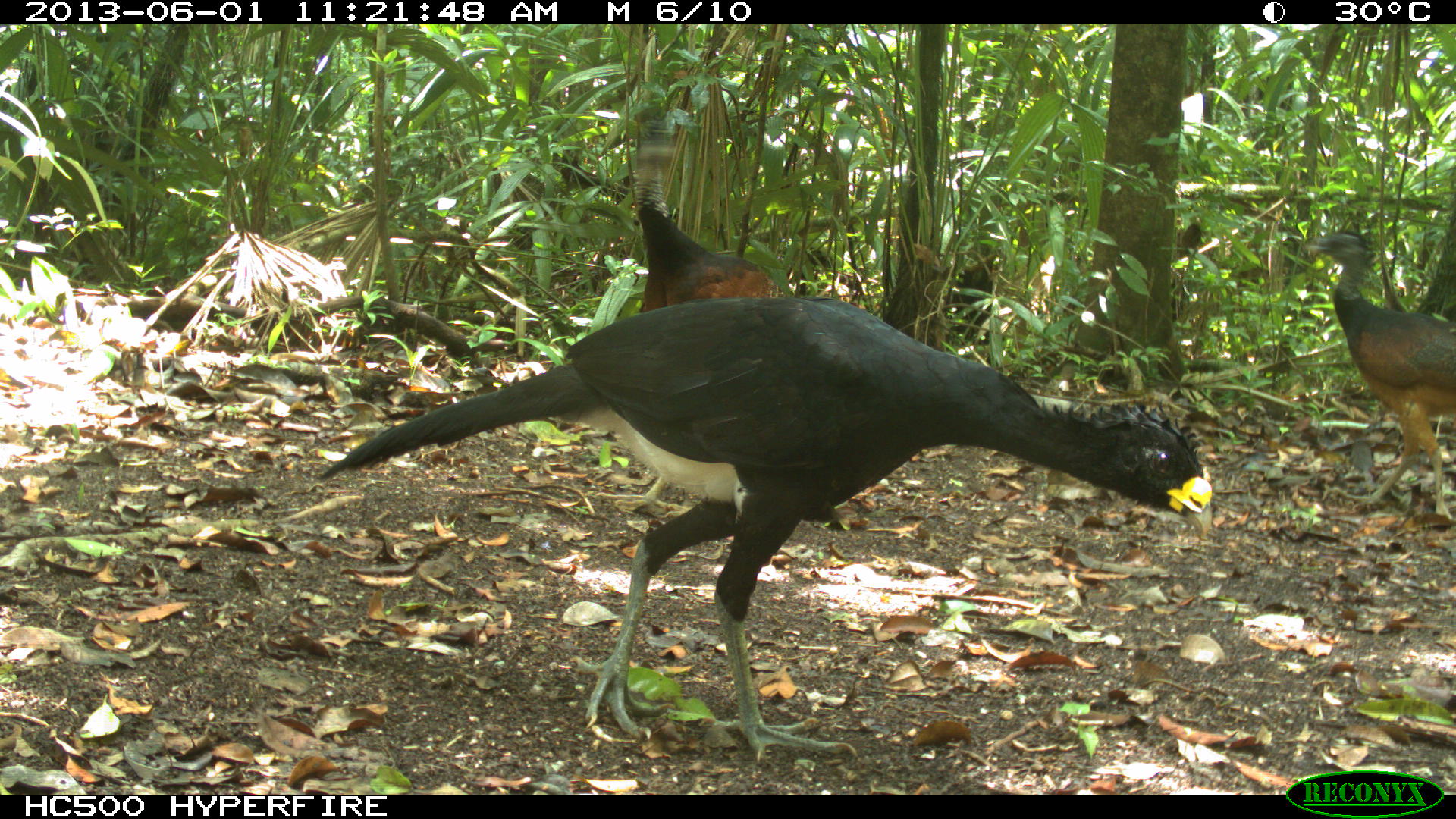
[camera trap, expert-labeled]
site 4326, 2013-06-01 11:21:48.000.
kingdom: Animalia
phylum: Chordata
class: Aves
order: Galliformes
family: Cracidae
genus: Crax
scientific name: Crax rubra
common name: great curassow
Crax rubra (great curassow), count 4.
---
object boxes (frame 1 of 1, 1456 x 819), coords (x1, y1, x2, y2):
crax rubra: (309, 290, 1211, 769); (1300, 227, 1456, 532); (615, 94, 771, 306)